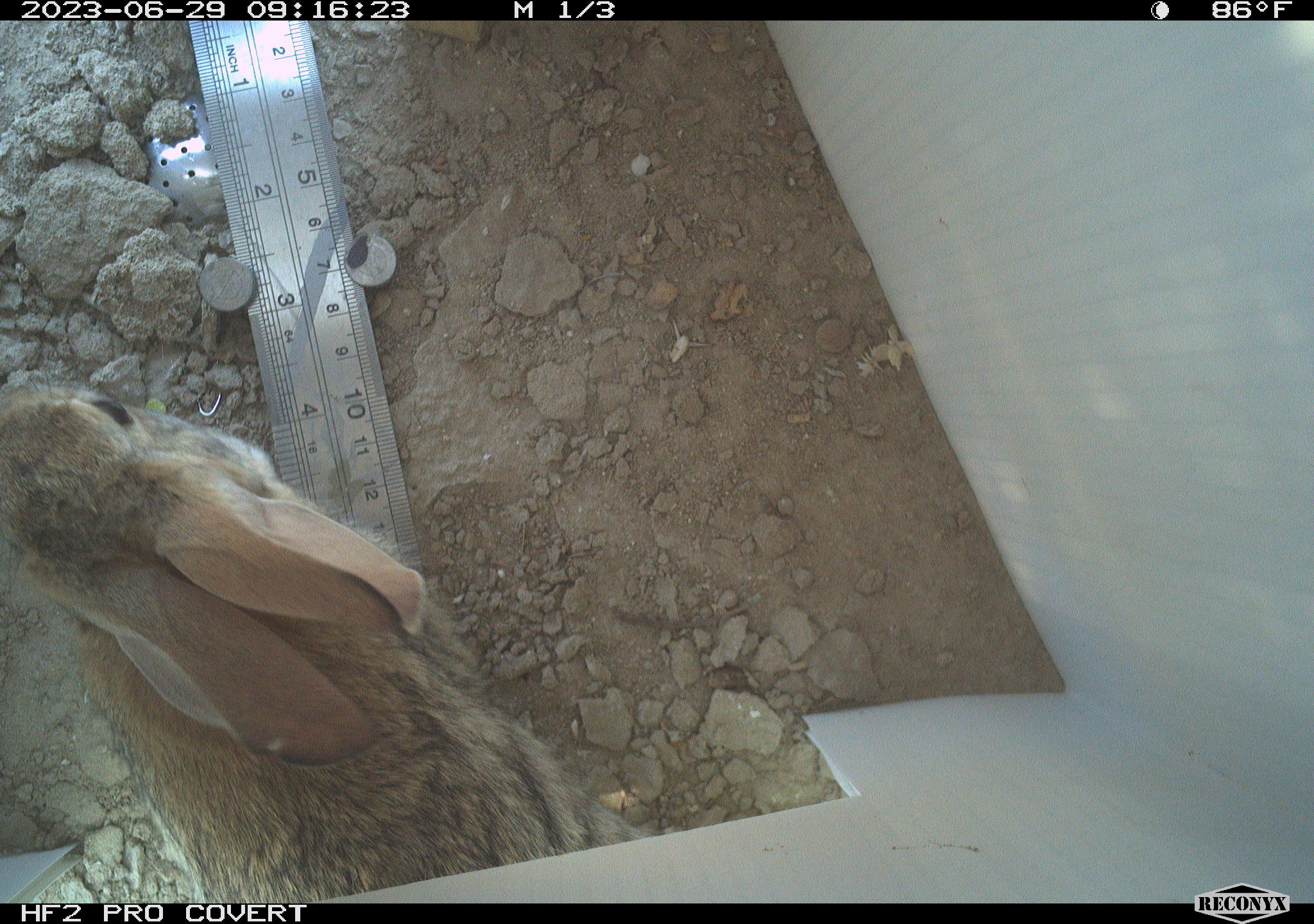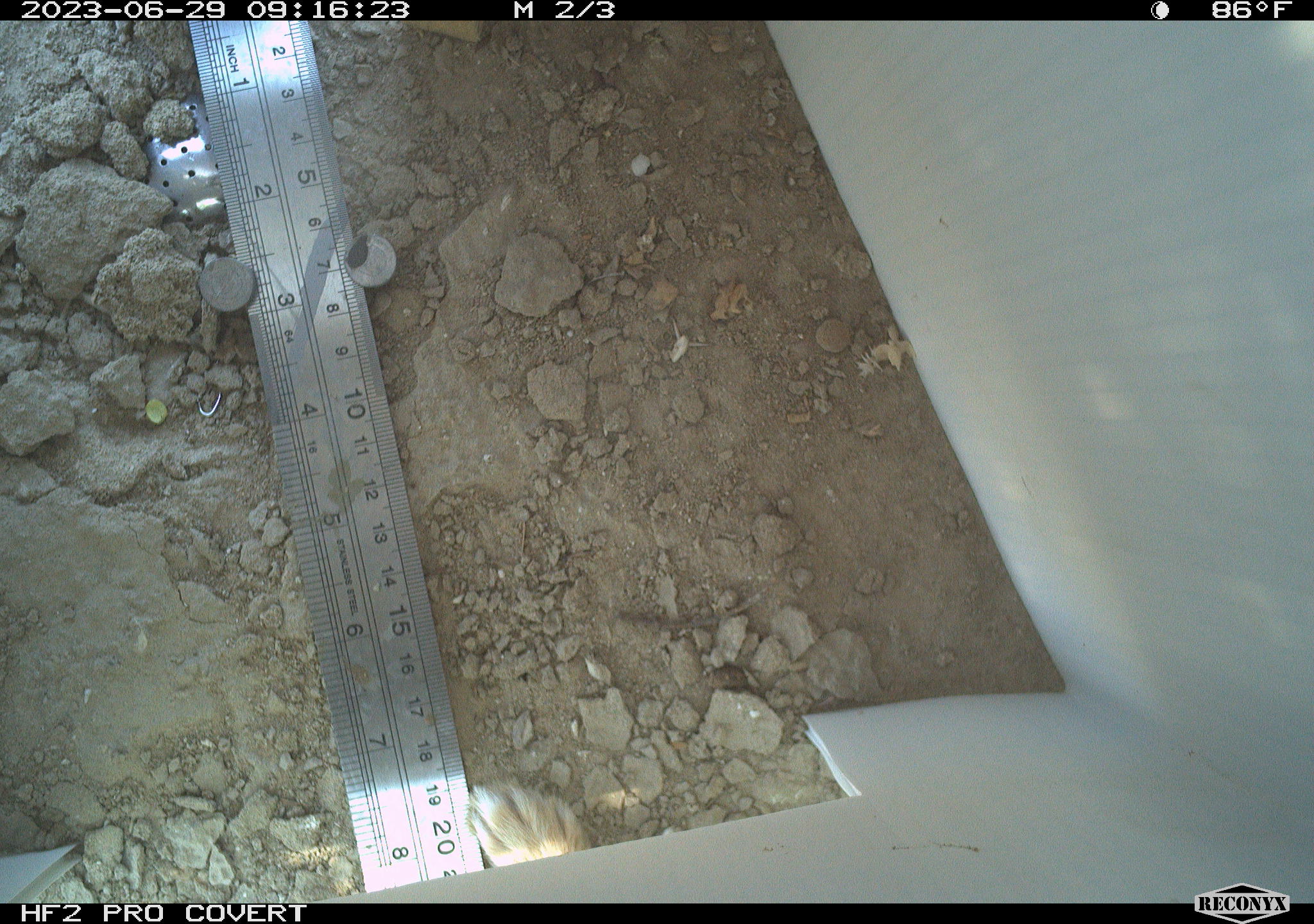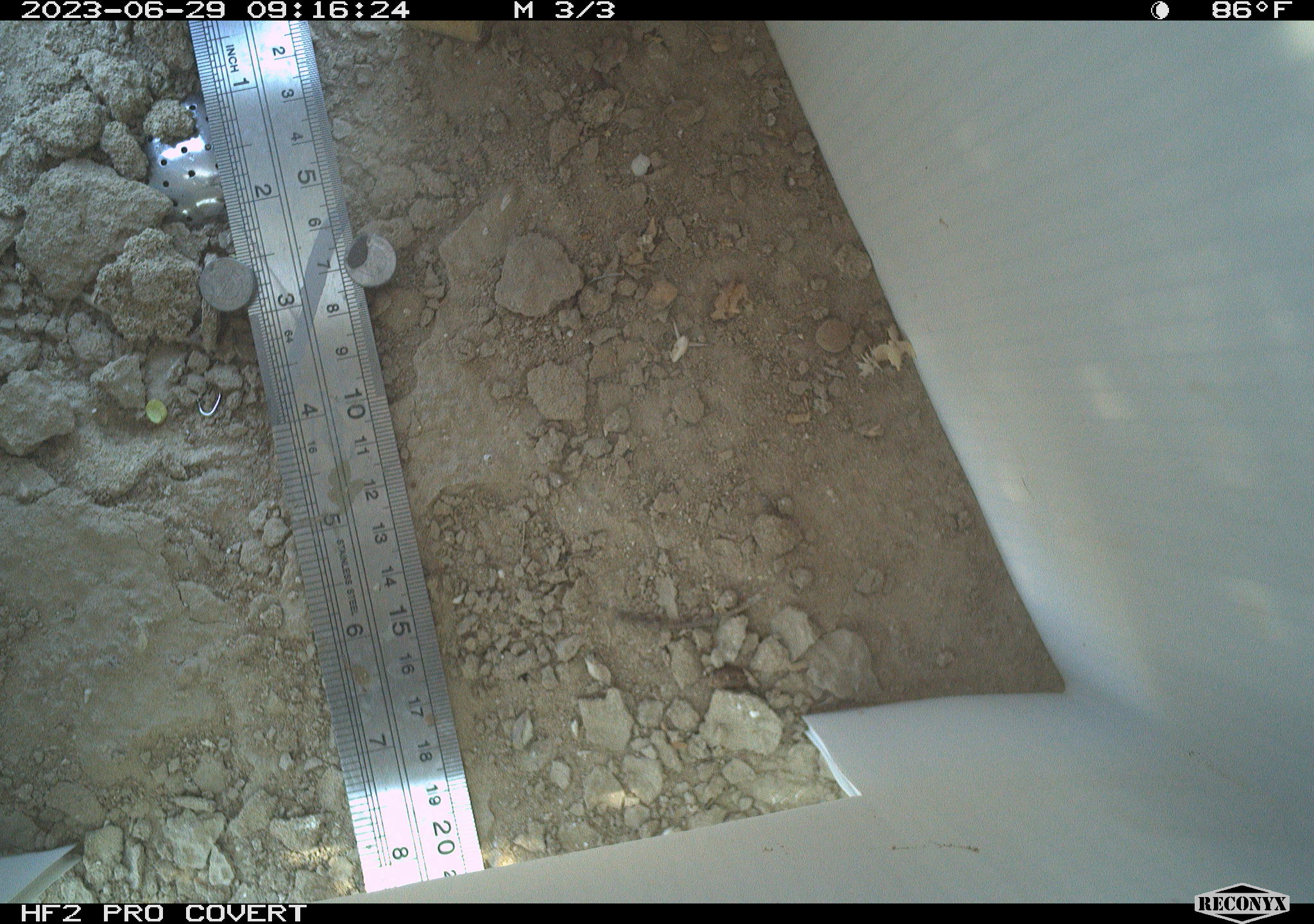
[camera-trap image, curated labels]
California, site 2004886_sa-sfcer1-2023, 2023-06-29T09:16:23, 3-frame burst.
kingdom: Animalia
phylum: Chordata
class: Mammalia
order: Lagomorpha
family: Leporidae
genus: Sylvilagus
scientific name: Sylvilagus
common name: cottontail rabbits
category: sylvilagus species